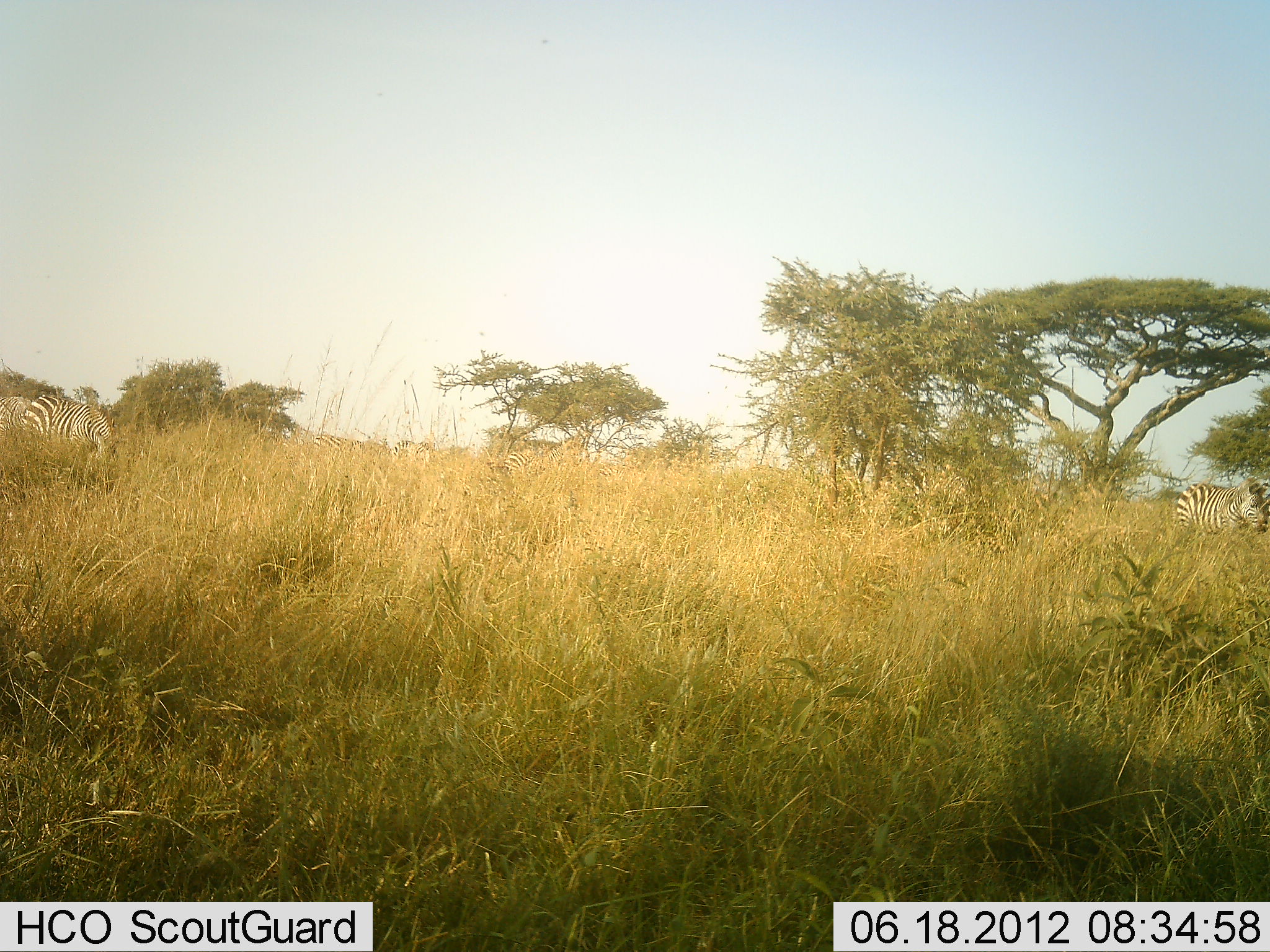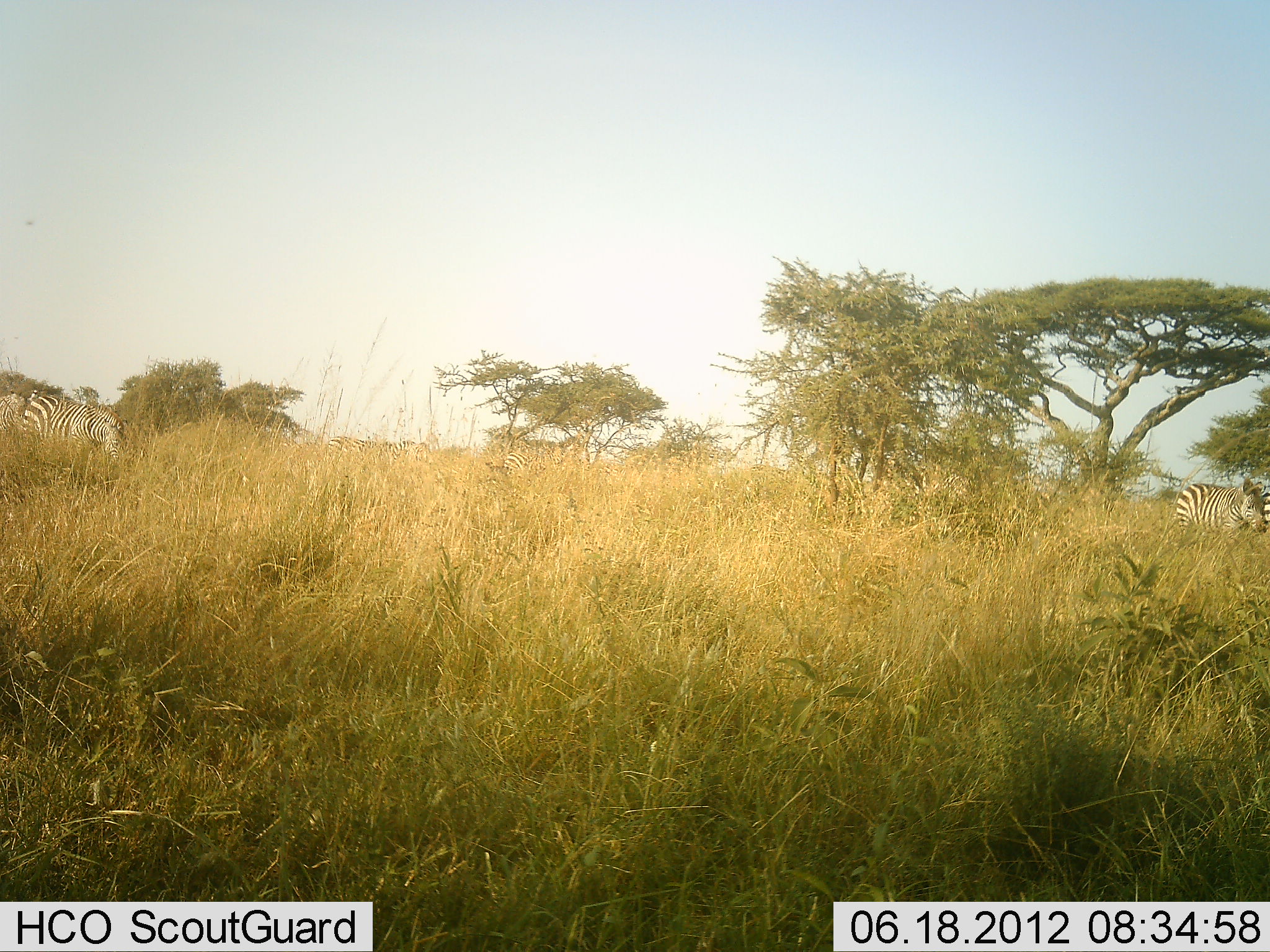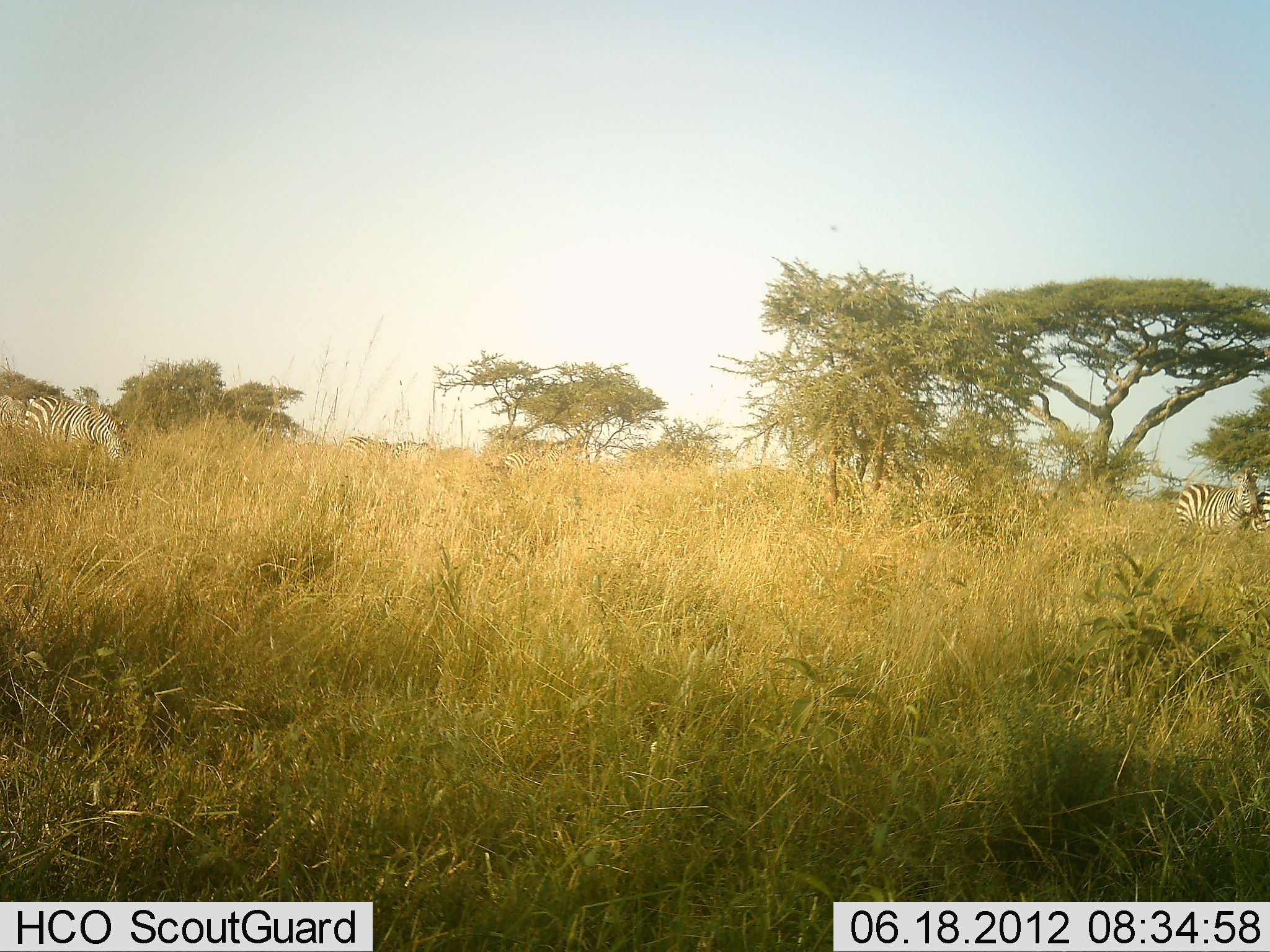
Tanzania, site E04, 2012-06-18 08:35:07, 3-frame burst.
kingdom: Animalia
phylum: Chordata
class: Mammalia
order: Perissodactyla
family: Equidae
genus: Equus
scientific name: Equus quagga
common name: plains zebra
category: zebra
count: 5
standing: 30%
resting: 0%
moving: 10%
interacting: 0%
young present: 0%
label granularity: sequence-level